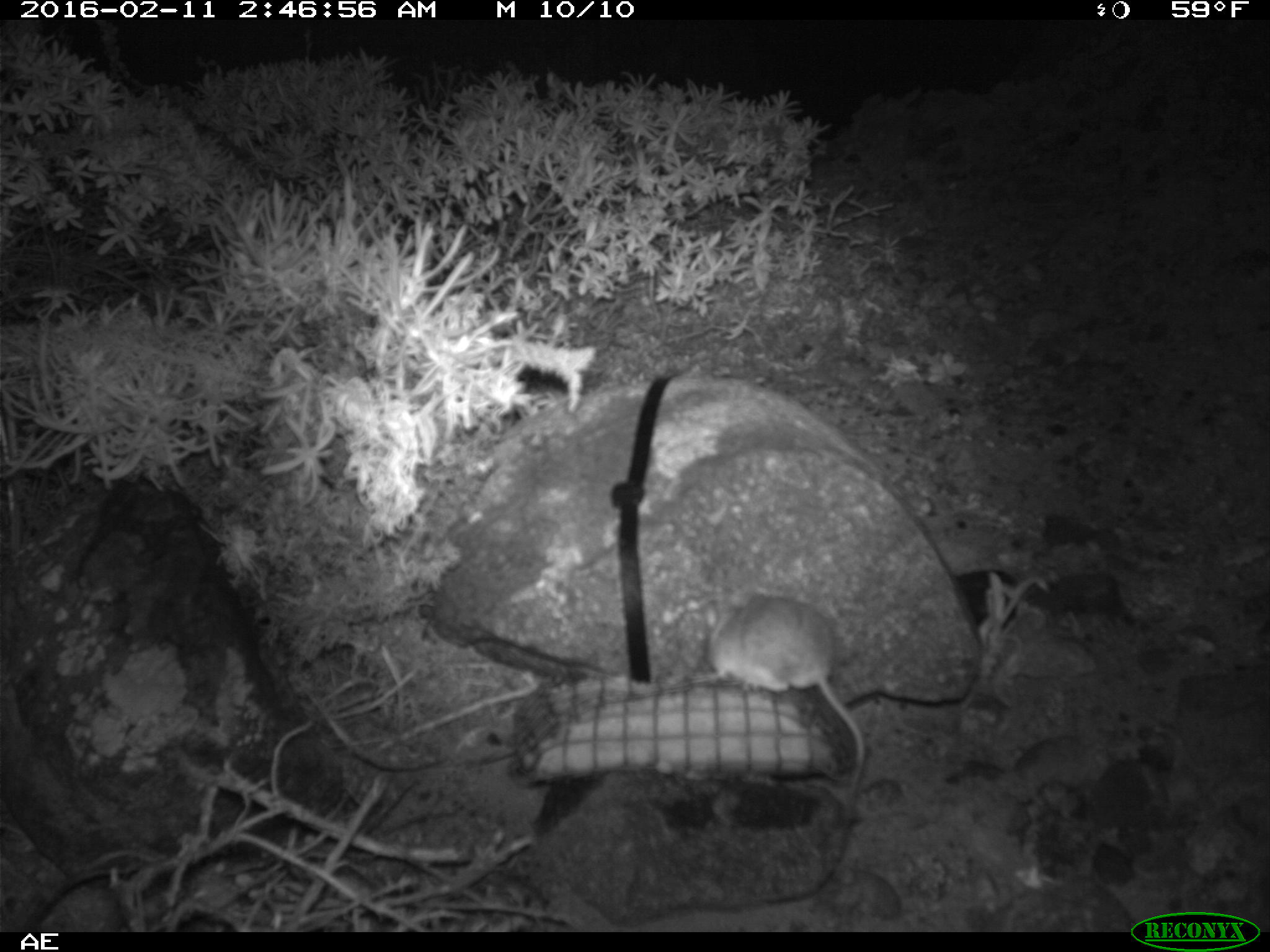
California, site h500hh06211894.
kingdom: Animalia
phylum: Chordata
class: Mammalia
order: Rodentia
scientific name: Rodentia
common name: rodent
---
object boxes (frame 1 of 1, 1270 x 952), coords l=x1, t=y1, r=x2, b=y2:
rodent: l=694, t=583, r=867, b=825